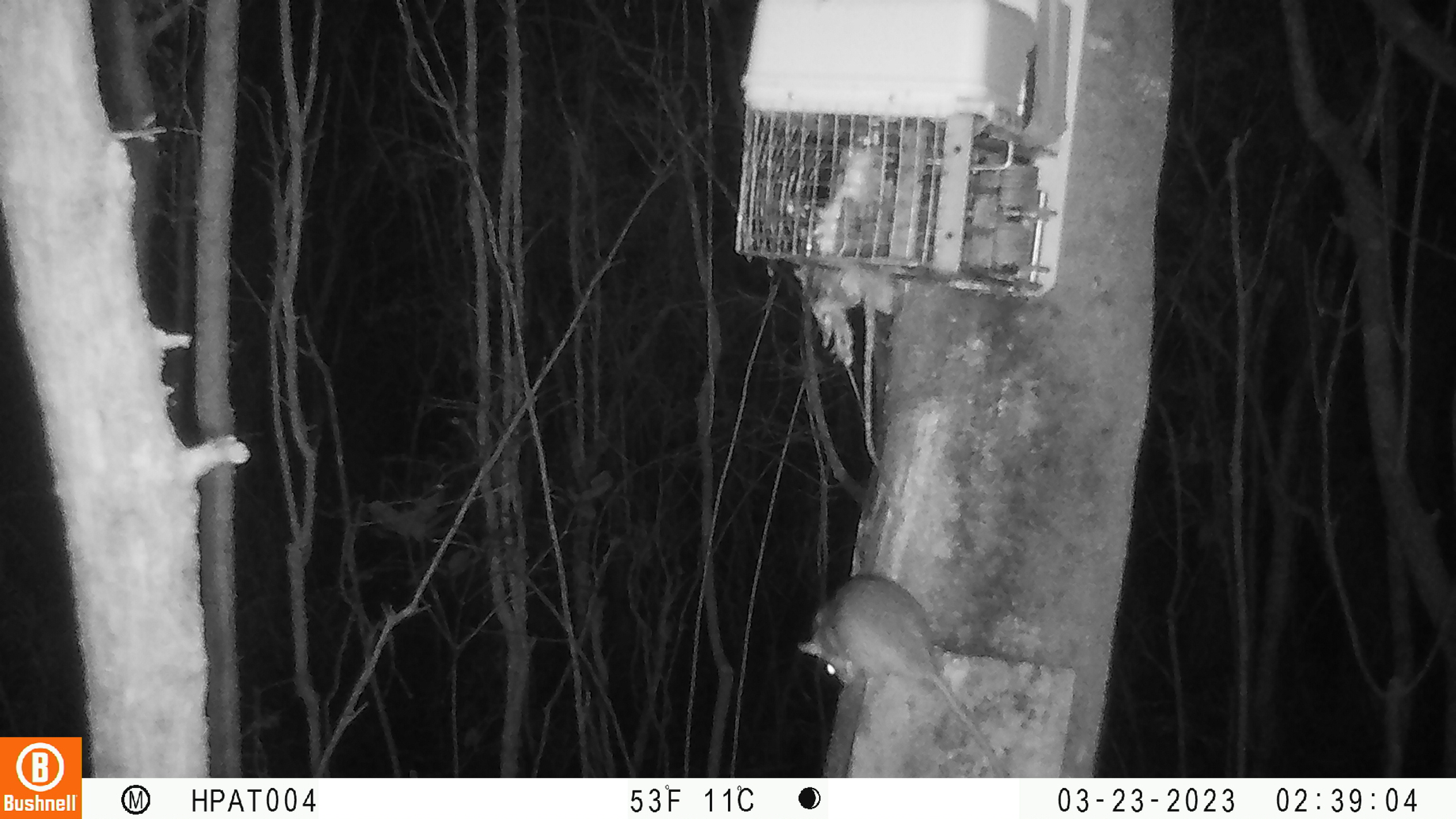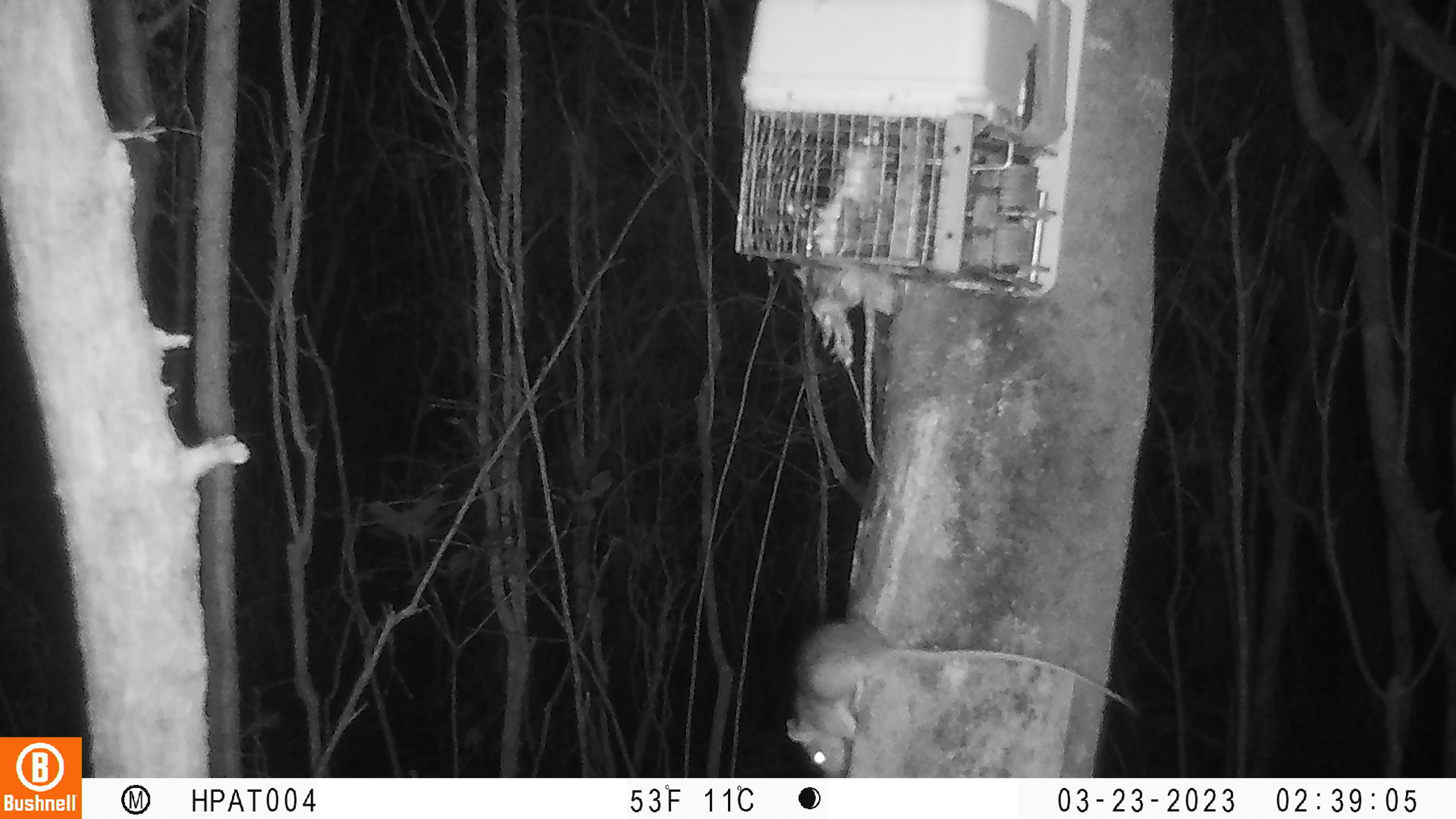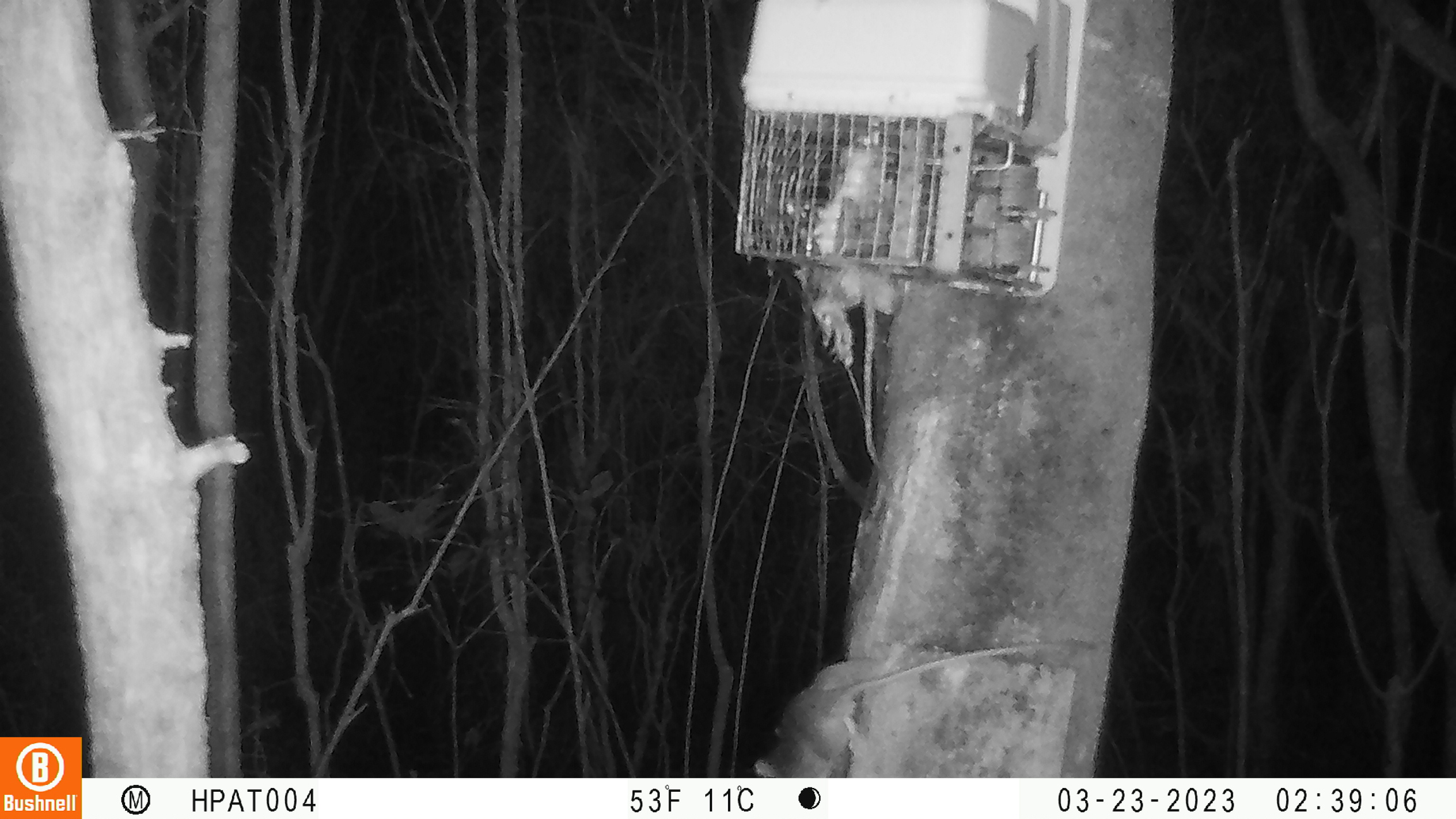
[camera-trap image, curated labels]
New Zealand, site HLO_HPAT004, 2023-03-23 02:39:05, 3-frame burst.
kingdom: Animalia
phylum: Chordata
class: Mammalia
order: Rodentia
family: Muridae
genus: Rattus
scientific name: Rattus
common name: rat